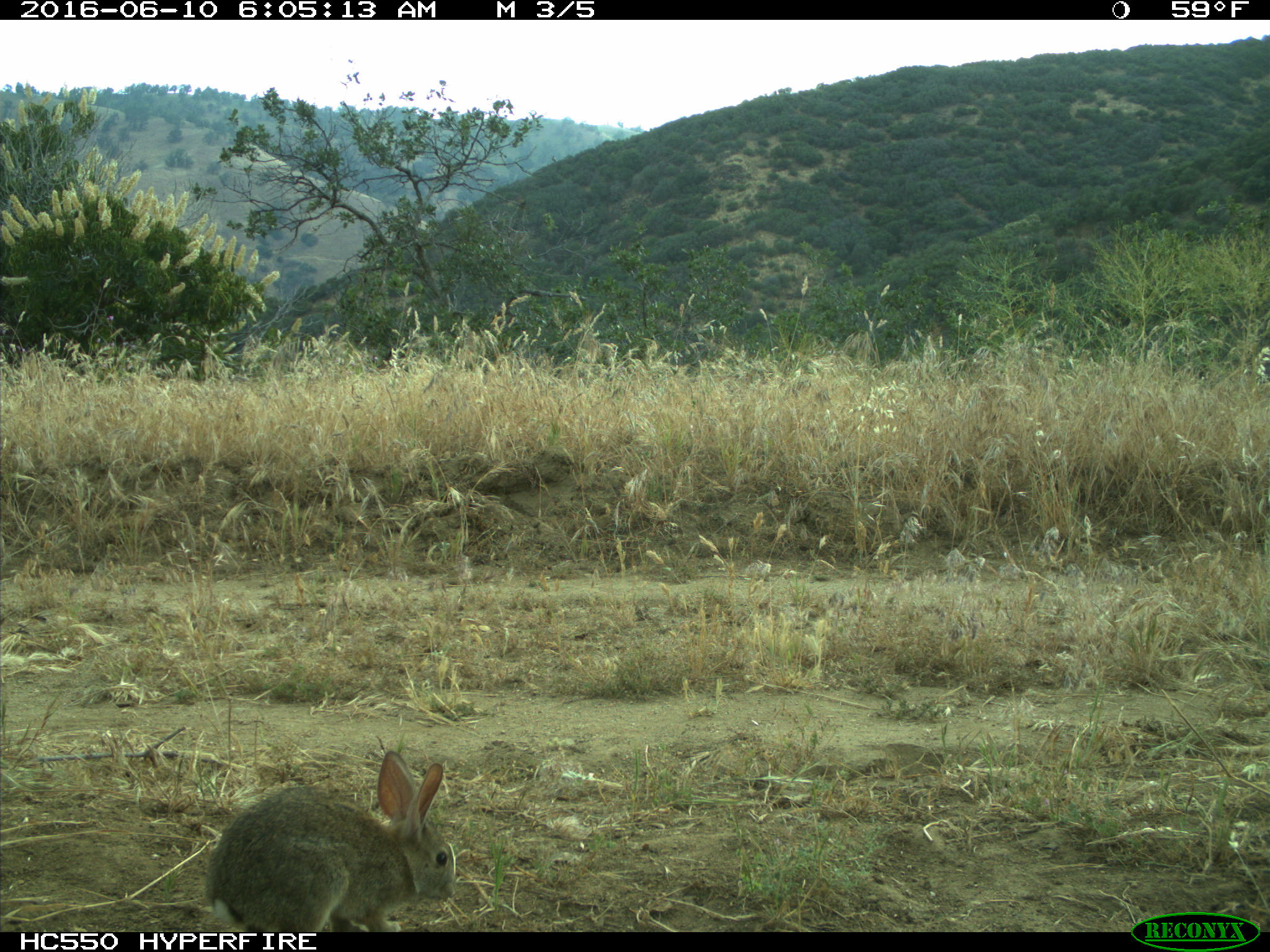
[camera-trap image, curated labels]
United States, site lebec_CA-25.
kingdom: Animalia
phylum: Chordata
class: Mammalia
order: Lagomorpha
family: Leporidae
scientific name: Leporidae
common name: rabbits and hares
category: unidentified rabbit